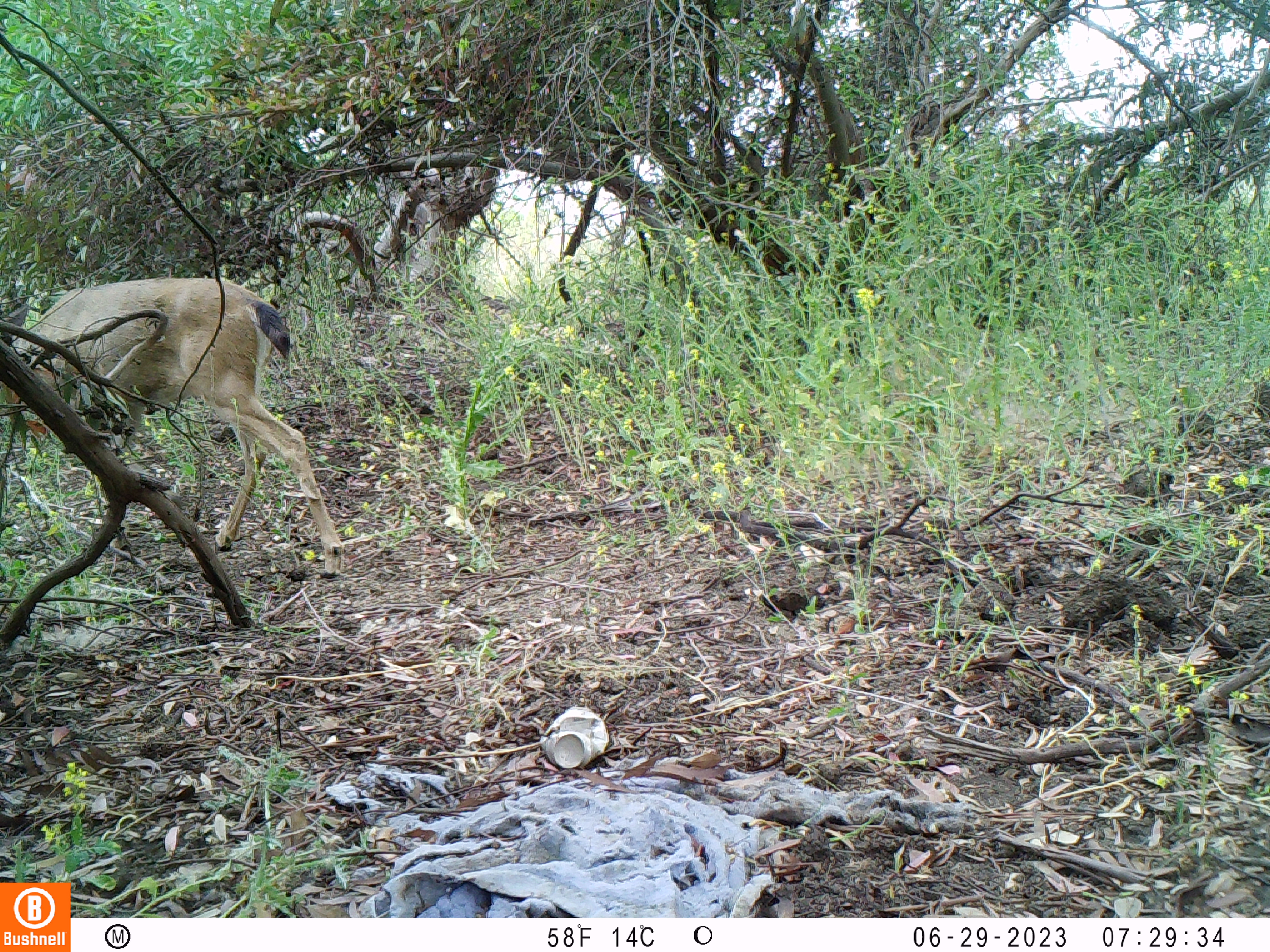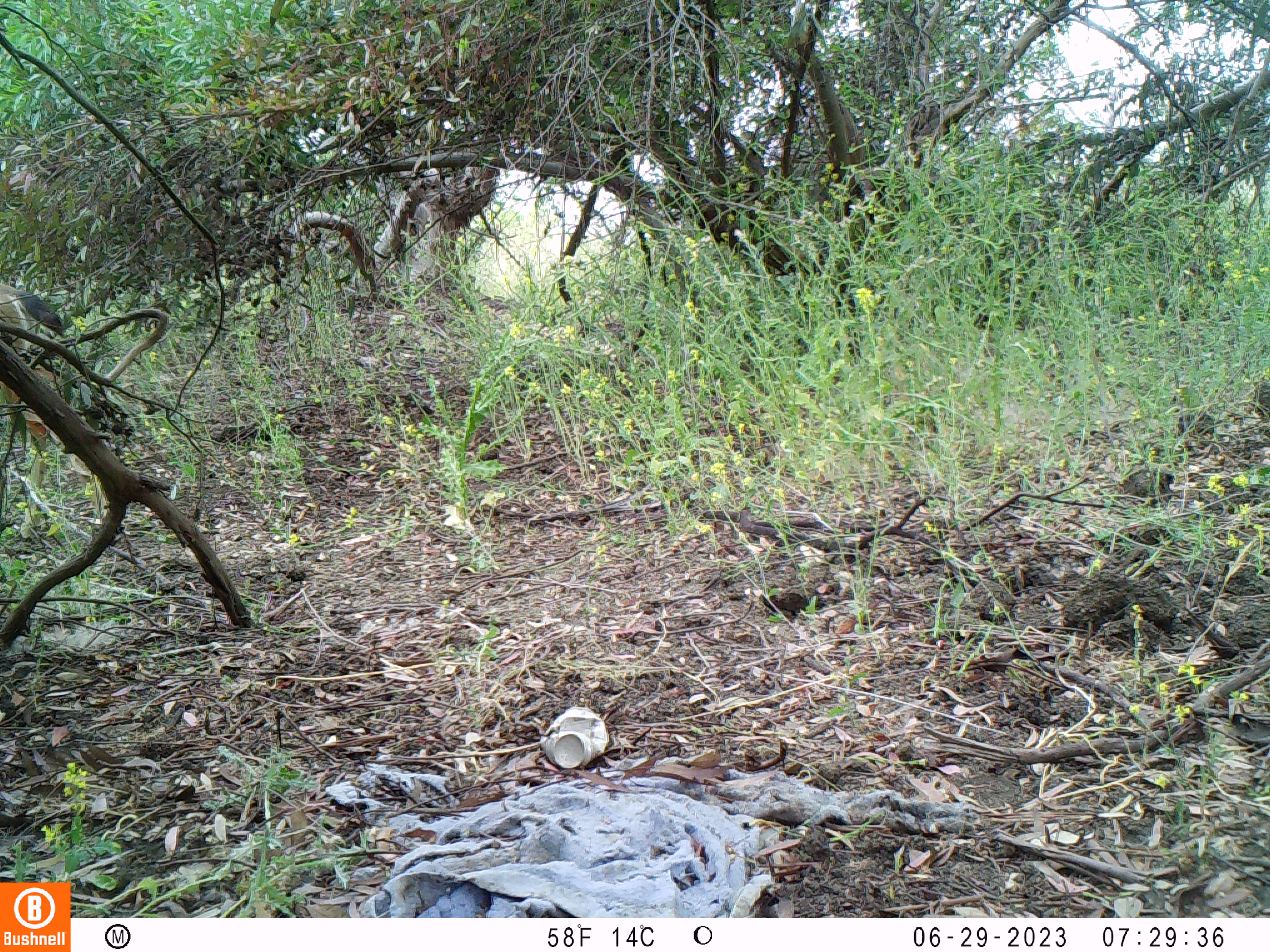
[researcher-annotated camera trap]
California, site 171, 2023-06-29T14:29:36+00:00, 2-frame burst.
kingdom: Animalia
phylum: Chordata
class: Mammalia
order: Artiodactyla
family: Cervidae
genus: Odocoileus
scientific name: Odocoileus hemionus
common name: mule deer